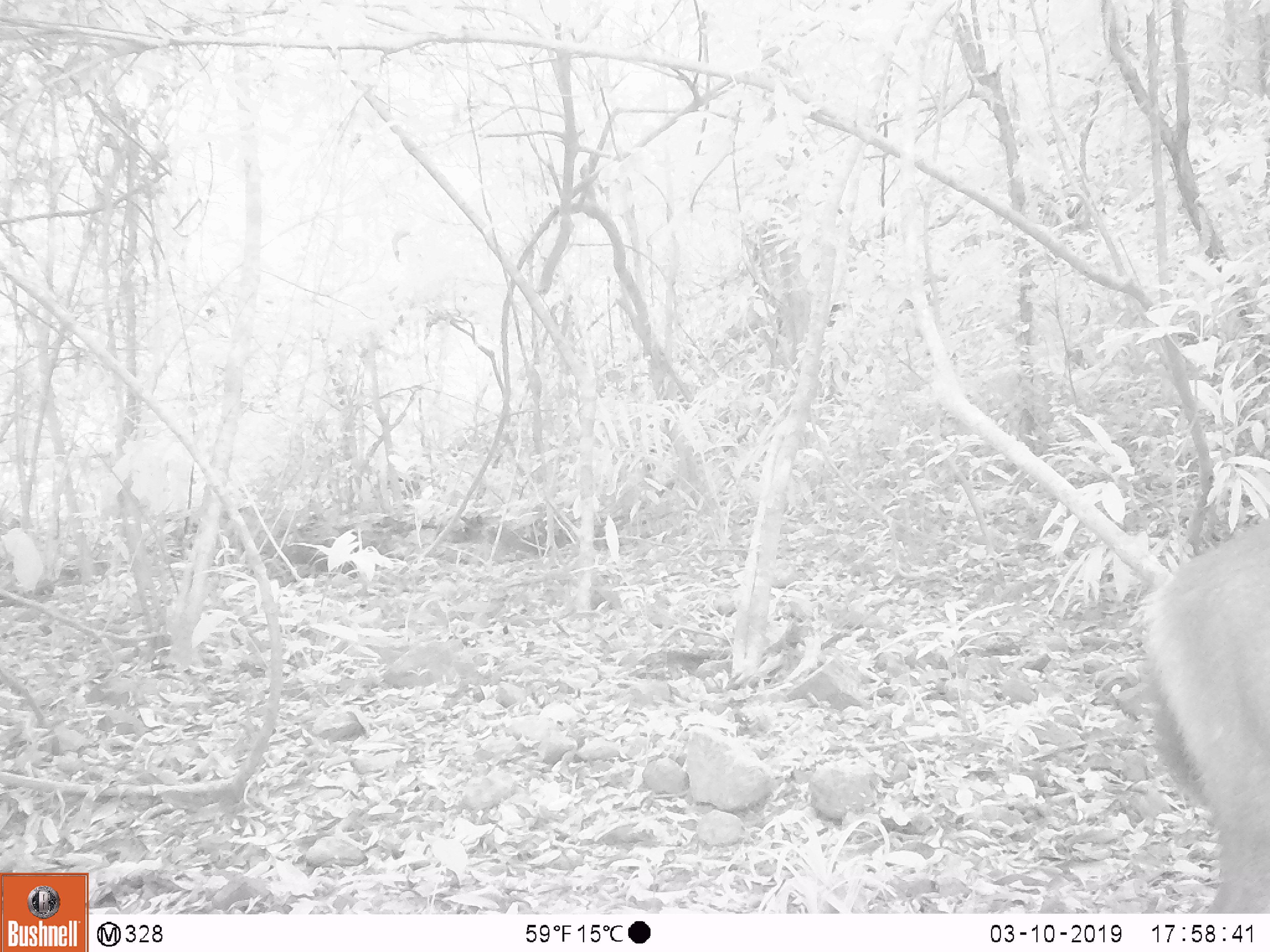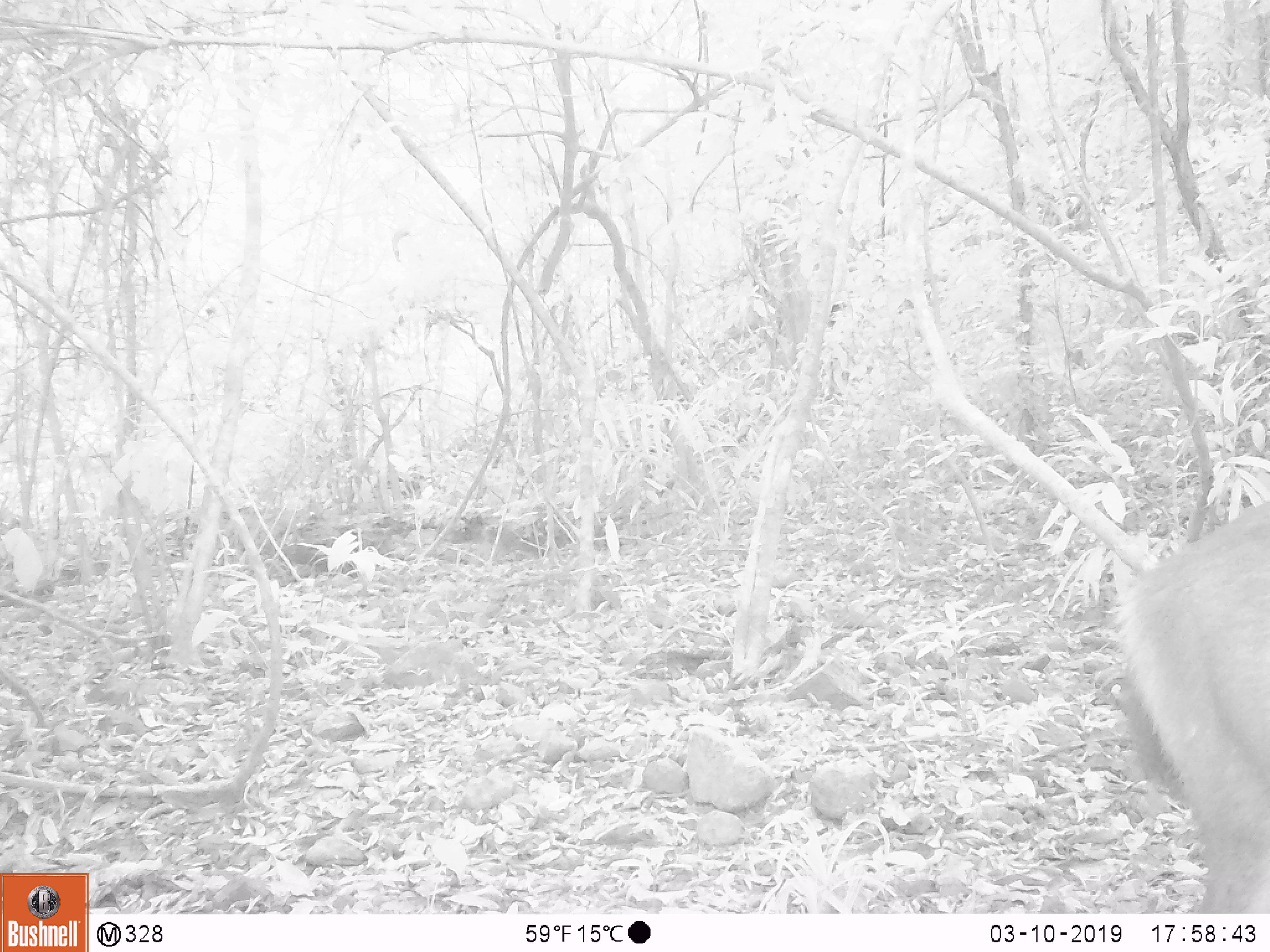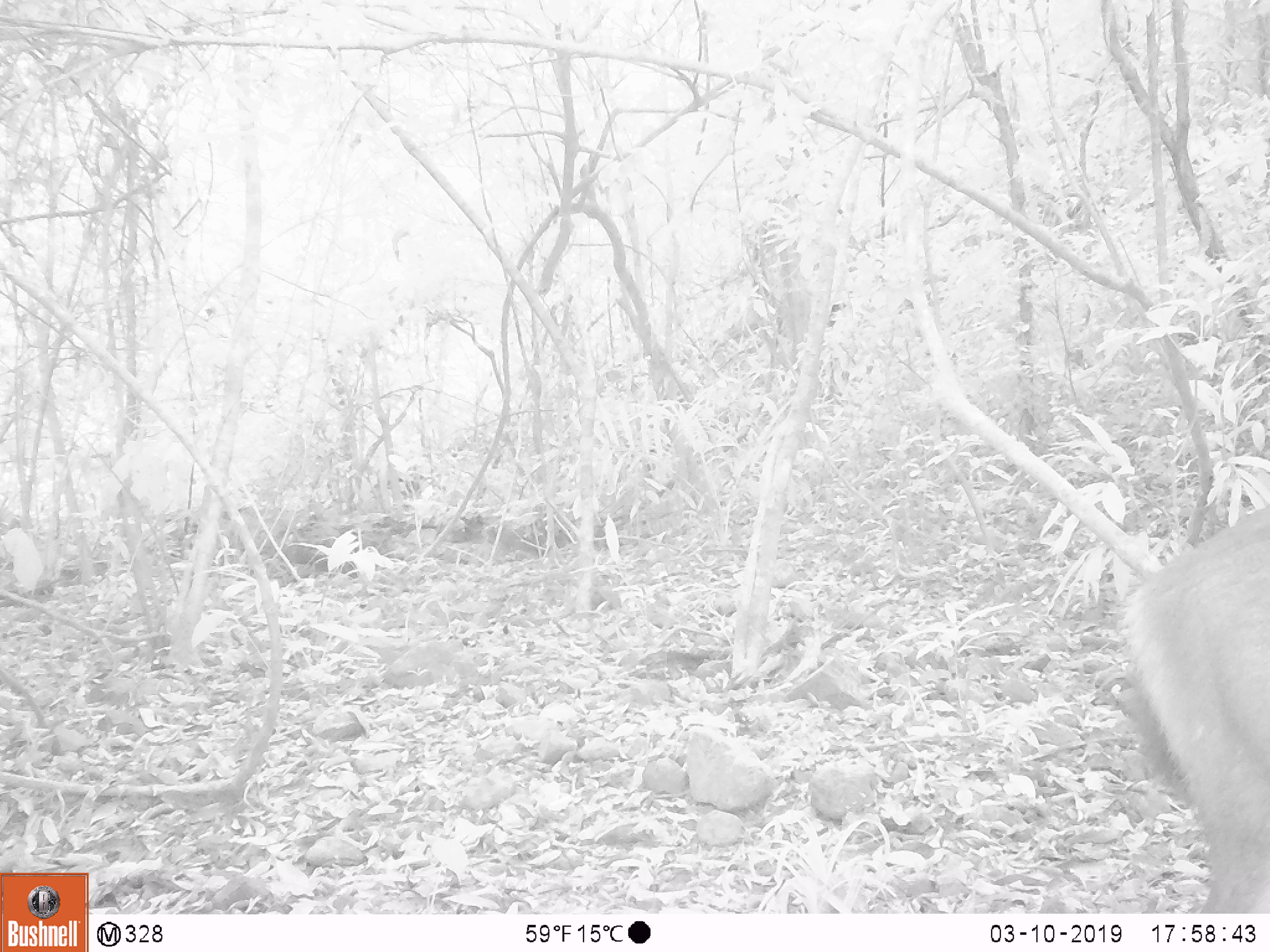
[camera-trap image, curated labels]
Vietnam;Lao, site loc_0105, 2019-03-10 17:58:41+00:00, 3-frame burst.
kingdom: Animalia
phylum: Chordata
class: Mammalia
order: Artiodactyla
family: Cervidae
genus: Rusa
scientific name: Rusa unicolor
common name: sambar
Sambar (Rusa unicolor). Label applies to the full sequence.